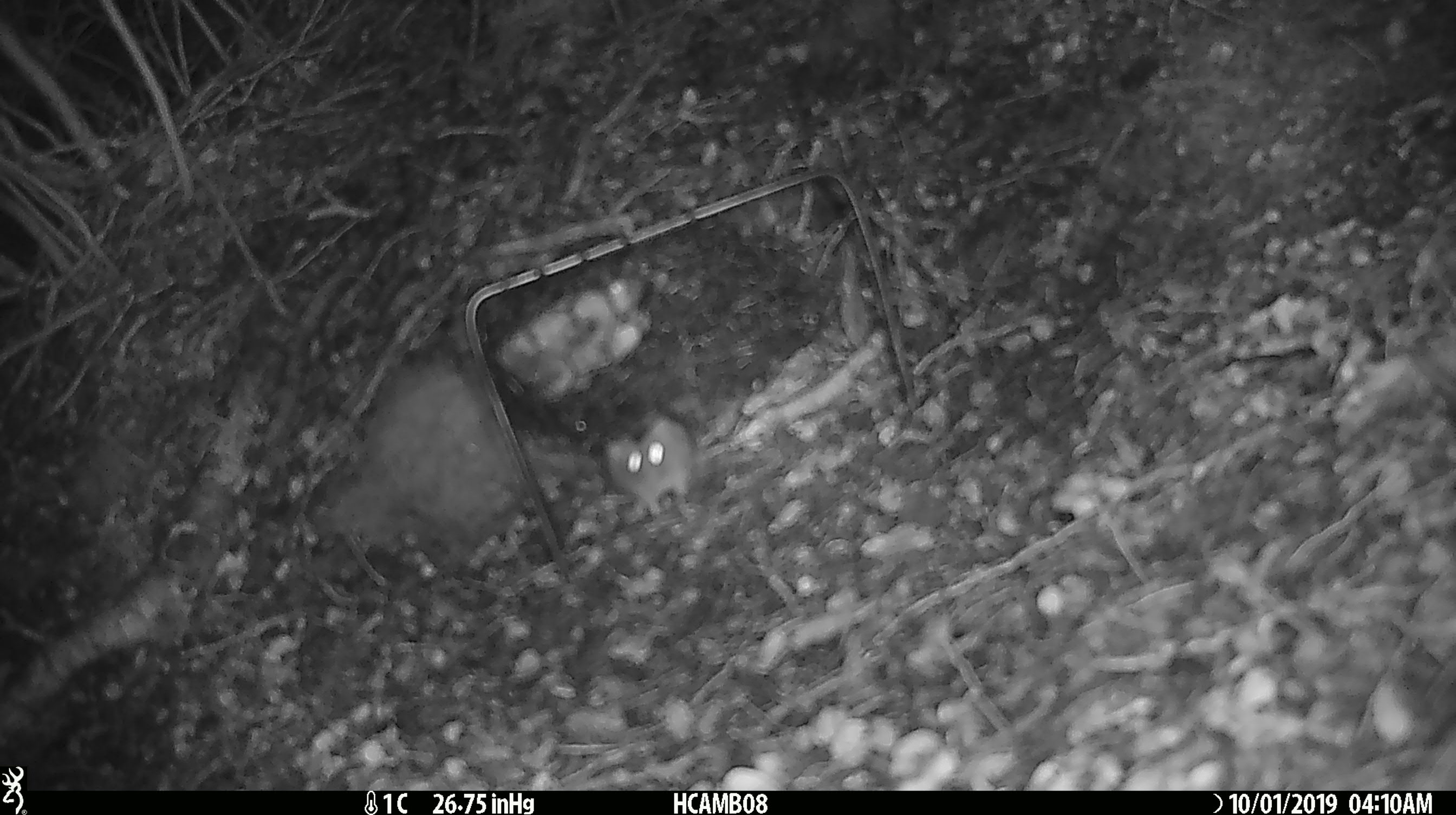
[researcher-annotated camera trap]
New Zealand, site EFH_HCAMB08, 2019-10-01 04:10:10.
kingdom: Animalia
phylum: Chordata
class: Mammalia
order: Rodentia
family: Muridae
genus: Mus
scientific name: Mus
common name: mouse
Mouse (Mus).